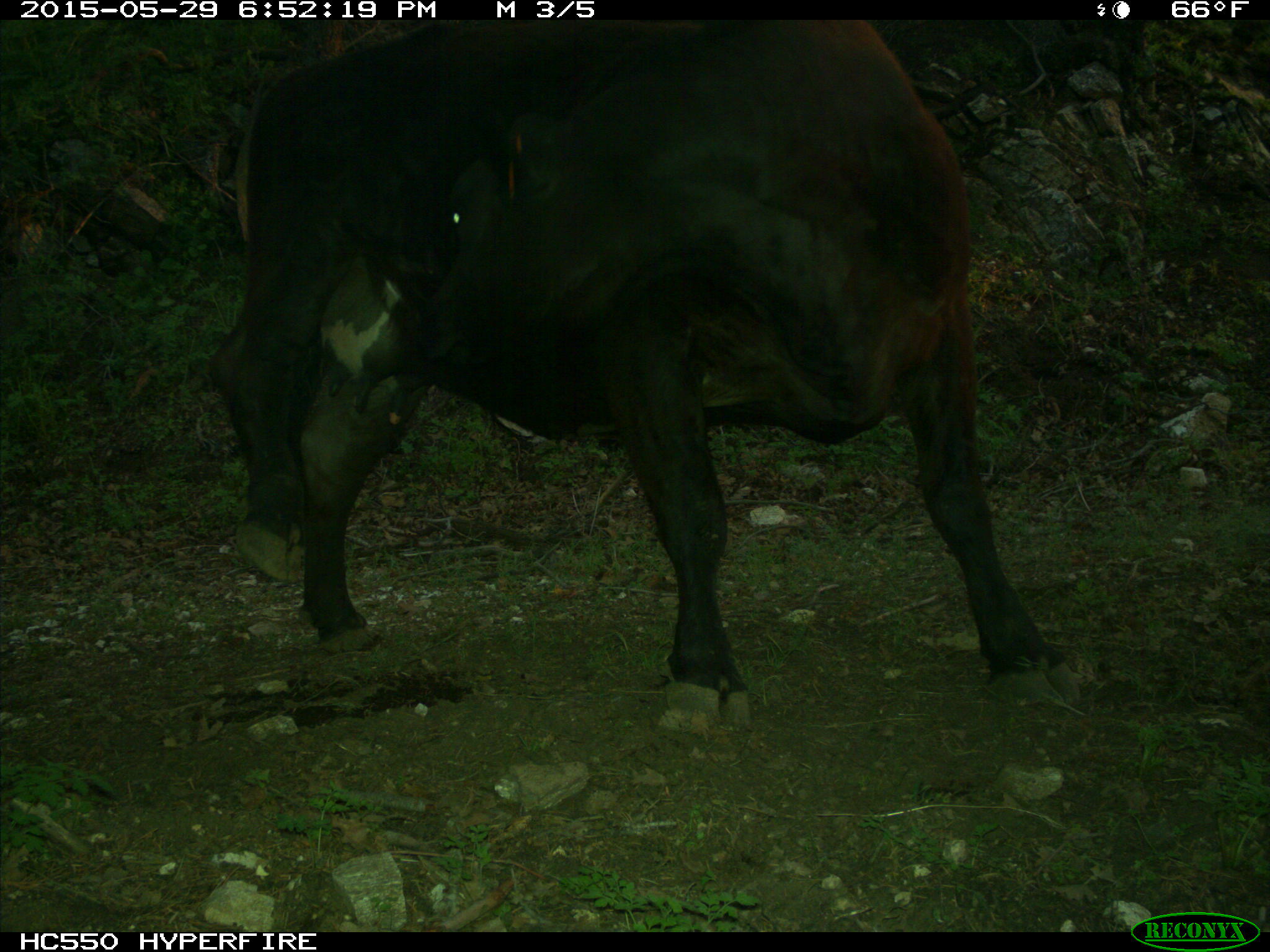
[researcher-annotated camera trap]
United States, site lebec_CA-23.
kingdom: Animalia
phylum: Chordata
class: Mammalia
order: Artiodactyla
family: Bovidae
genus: Bos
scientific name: Bos taurus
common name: domestic cow